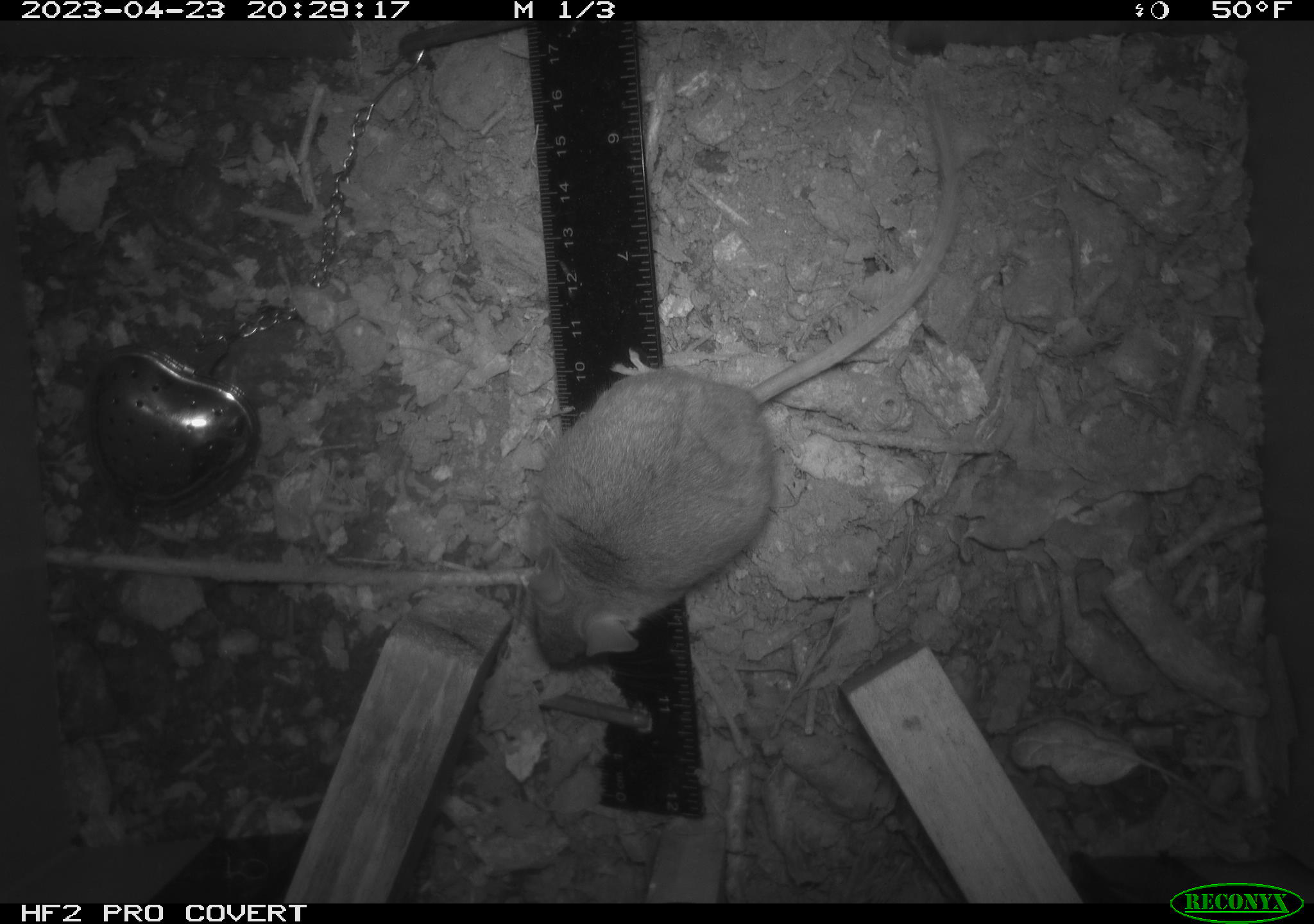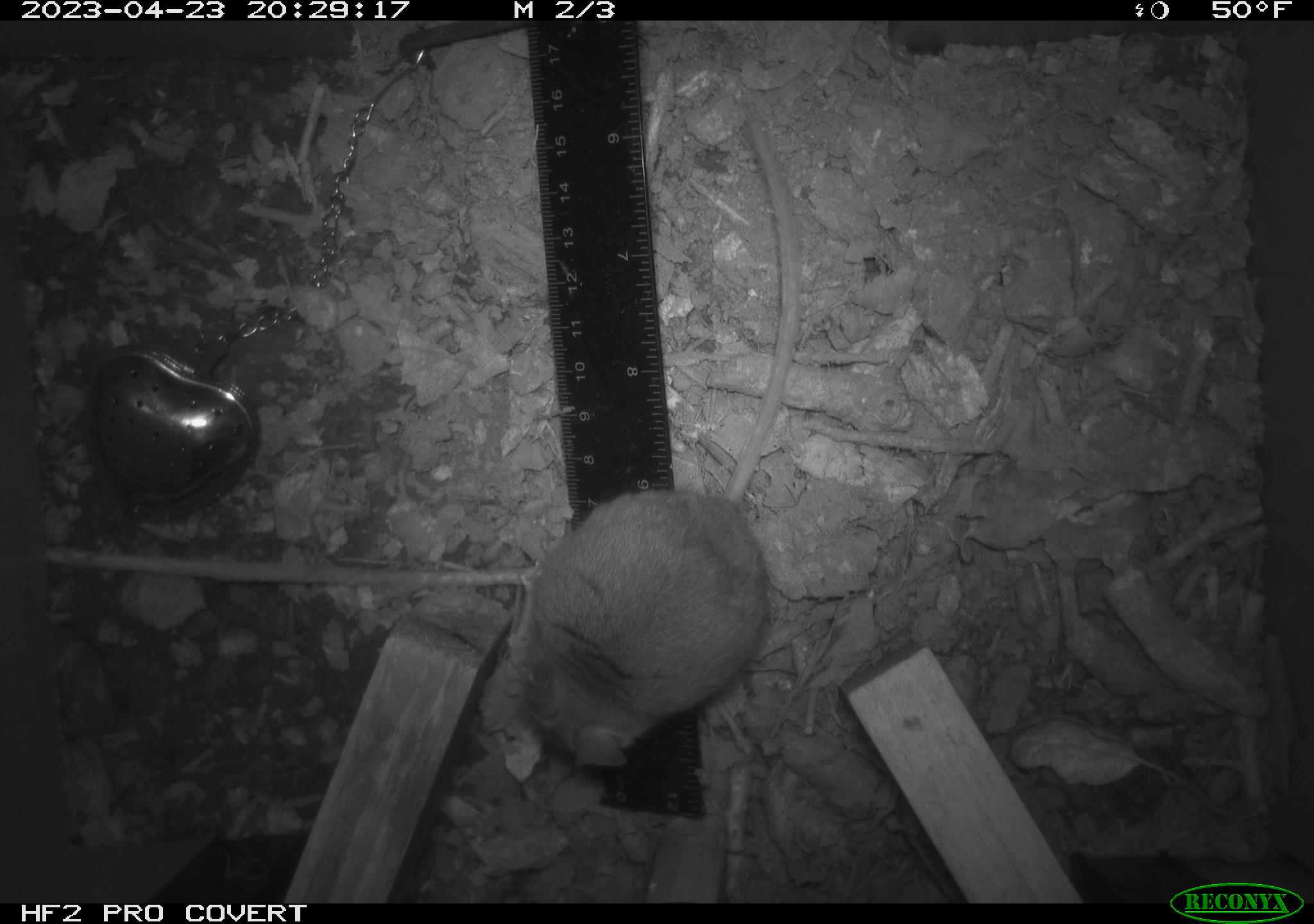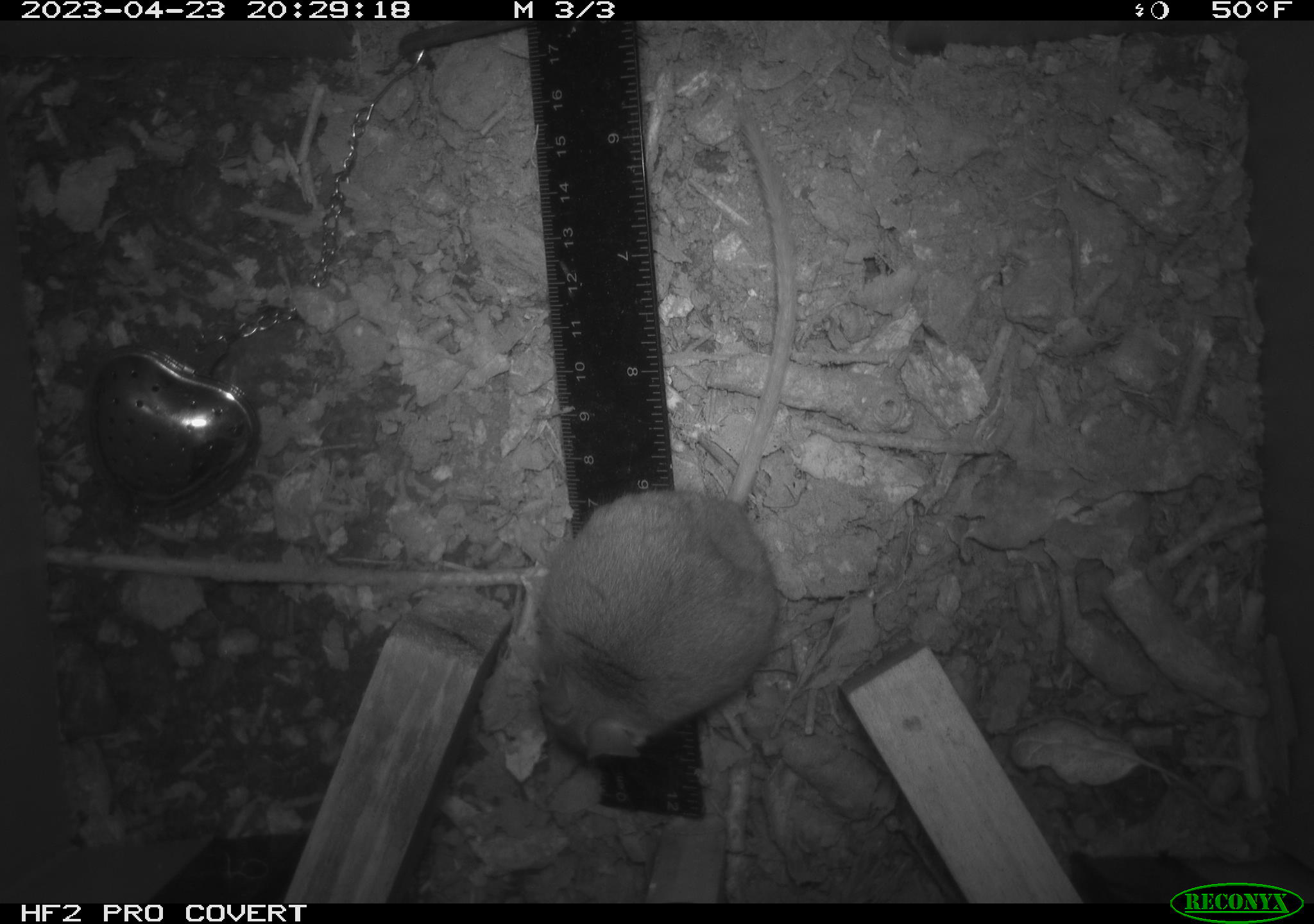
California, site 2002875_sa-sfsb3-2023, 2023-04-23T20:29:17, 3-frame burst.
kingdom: Animalia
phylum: Chordata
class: Mammalia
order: Rodentia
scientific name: Rodentia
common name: mouse species